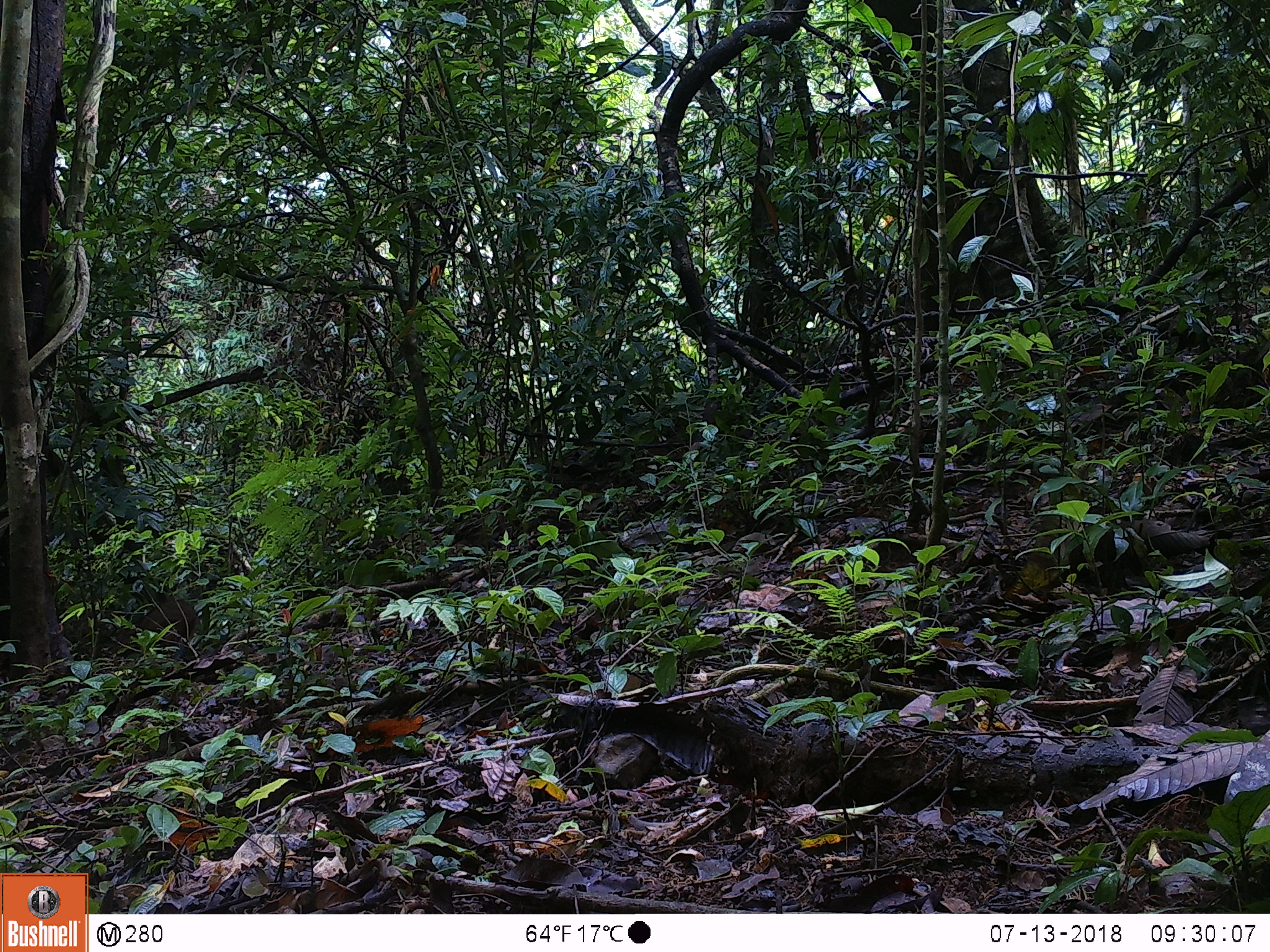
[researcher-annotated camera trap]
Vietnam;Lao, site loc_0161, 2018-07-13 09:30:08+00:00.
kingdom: Animalia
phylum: Chordata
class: Mammalia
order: Artiodactyla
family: Suidae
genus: Sus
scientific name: Sus scrofa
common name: eurasian wild pig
Eurasian wild pig (Sus scrofa). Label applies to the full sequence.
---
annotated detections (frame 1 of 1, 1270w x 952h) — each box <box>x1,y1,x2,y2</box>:
eurasian wild pig: <box>108,593,201,655</box>